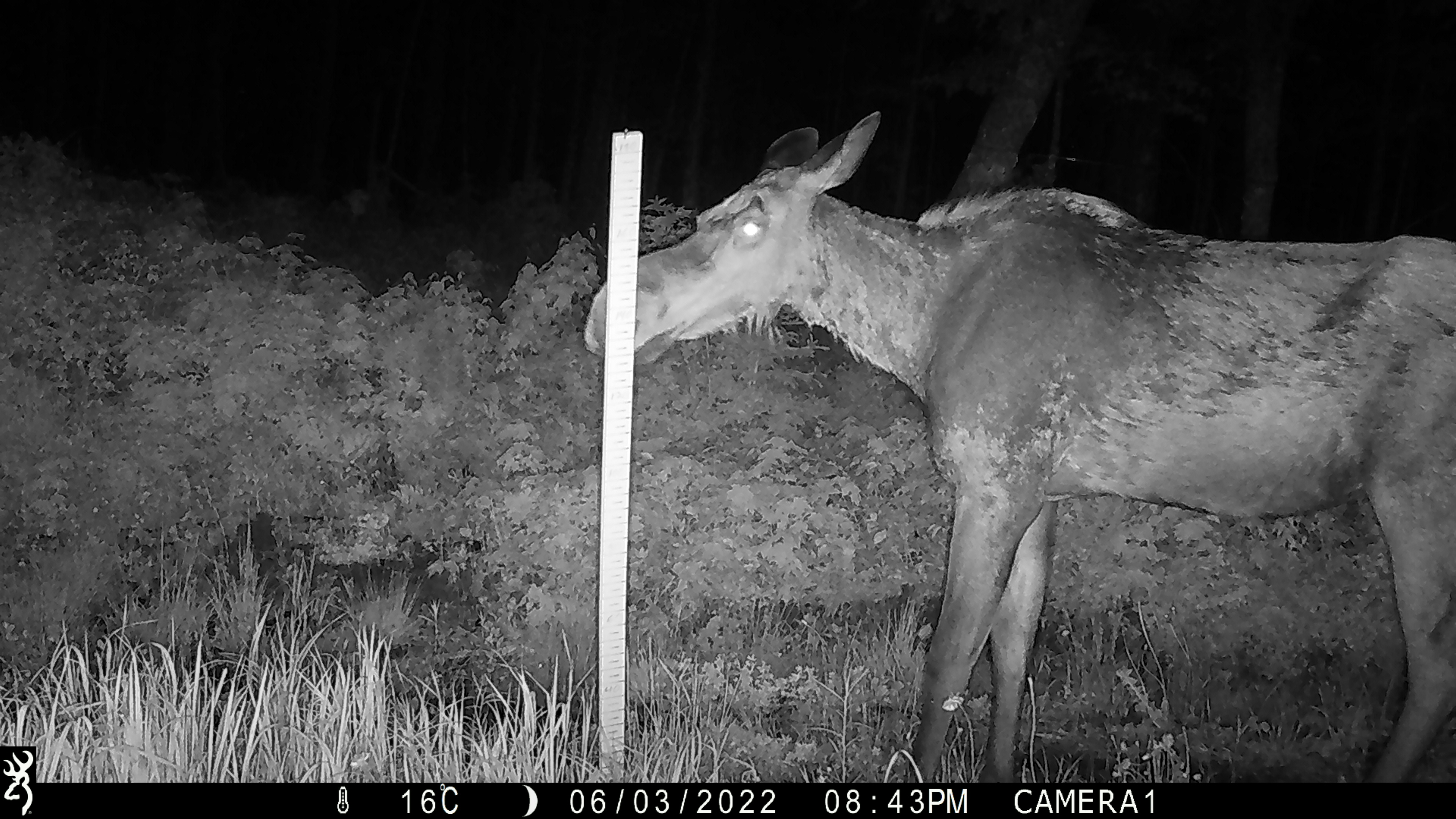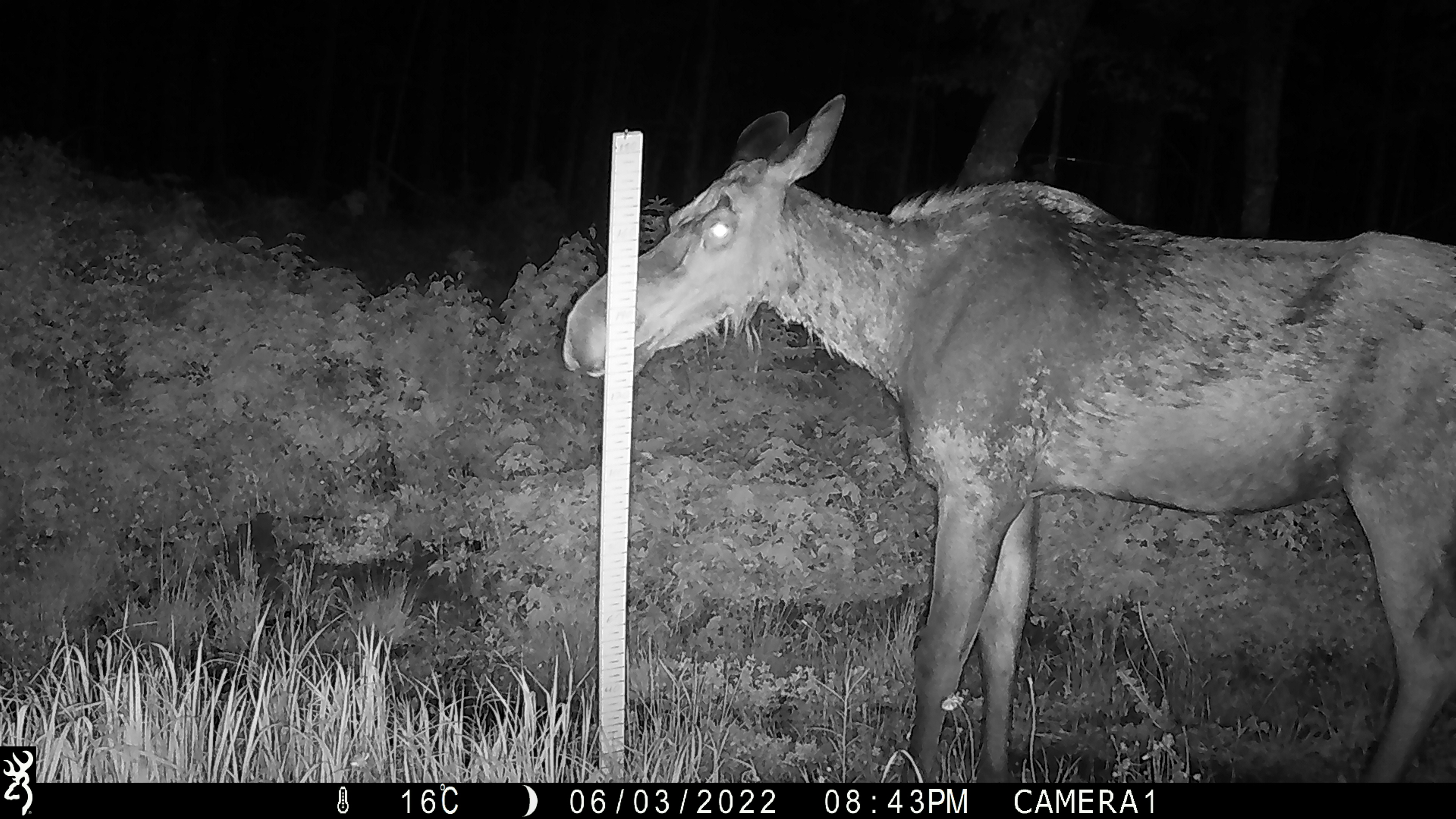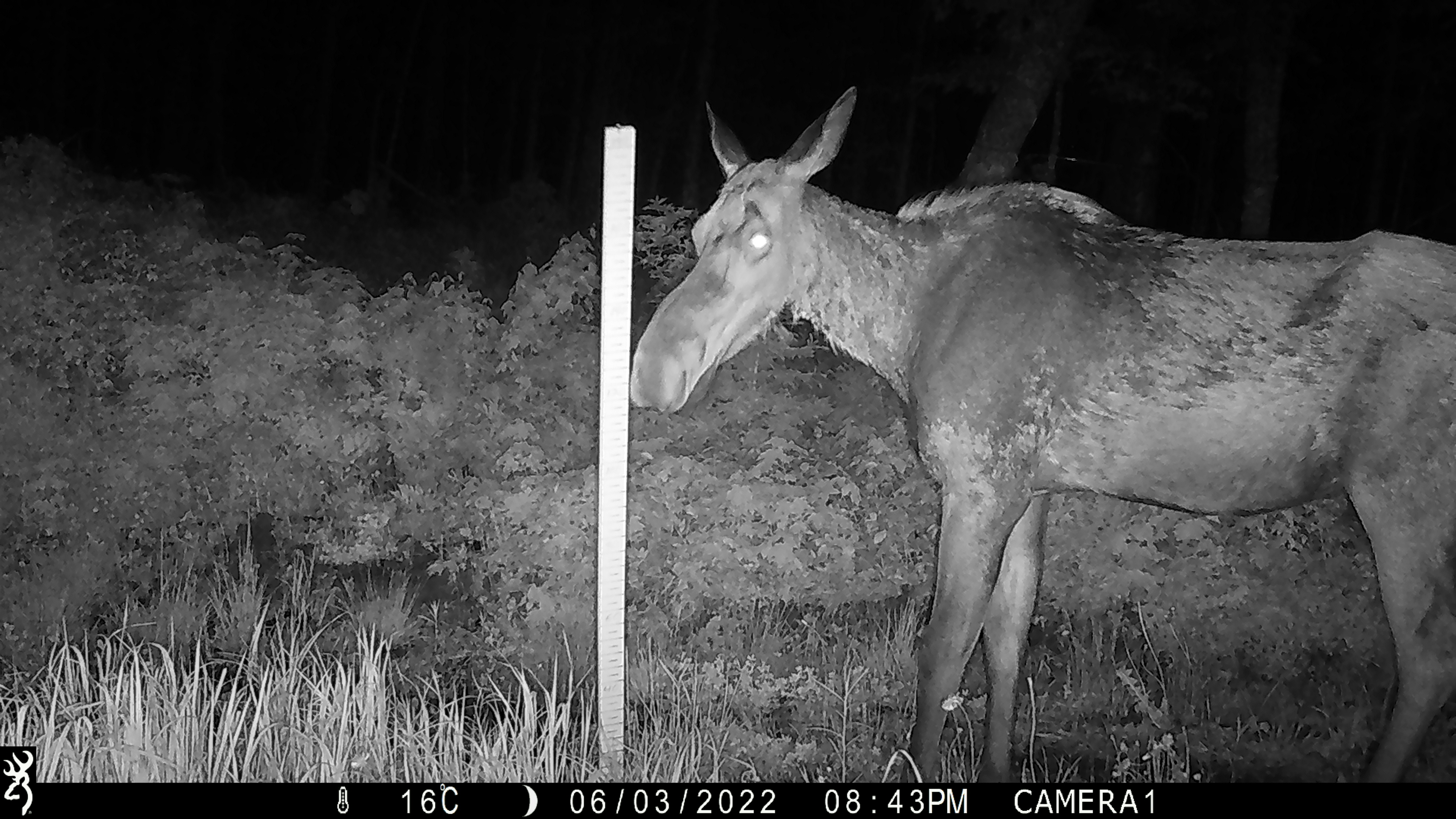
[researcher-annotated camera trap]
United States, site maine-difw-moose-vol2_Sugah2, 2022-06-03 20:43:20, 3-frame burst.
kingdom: Animalia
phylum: Chordata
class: Mammalia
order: Artiodactyla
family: Cervidae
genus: Alces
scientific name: Alces alces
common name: moose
Moose (Alces alces).